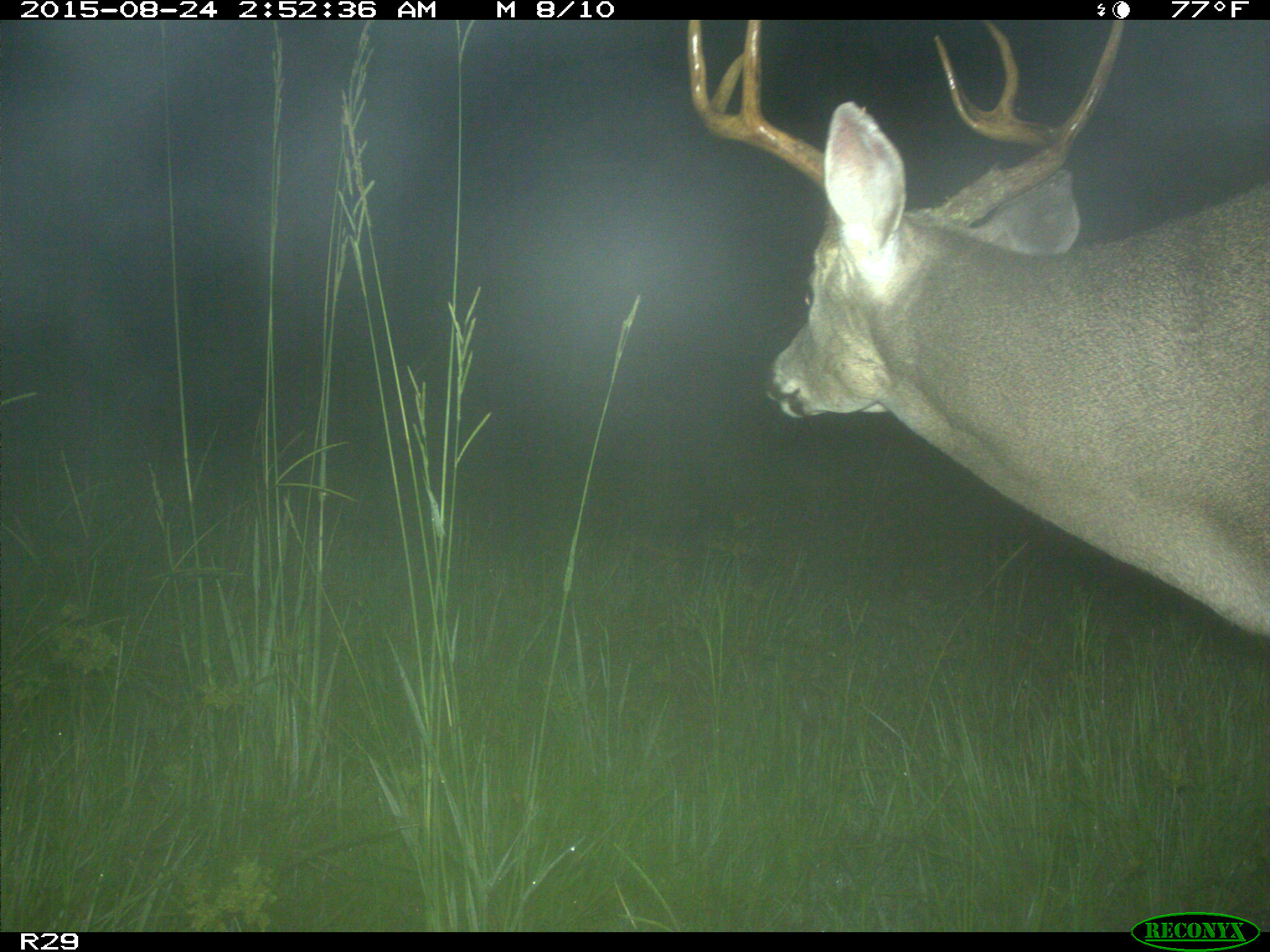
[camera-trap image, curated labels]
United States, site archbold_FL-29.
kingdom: Animalia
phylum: Chordata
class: Mammalia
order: Artiodactyla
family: Cervidae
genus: Odocoileus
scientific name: Odocoileus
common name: deer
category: unidentified deer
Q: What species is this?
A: Unidentified deer (deer) (Odocoileus).